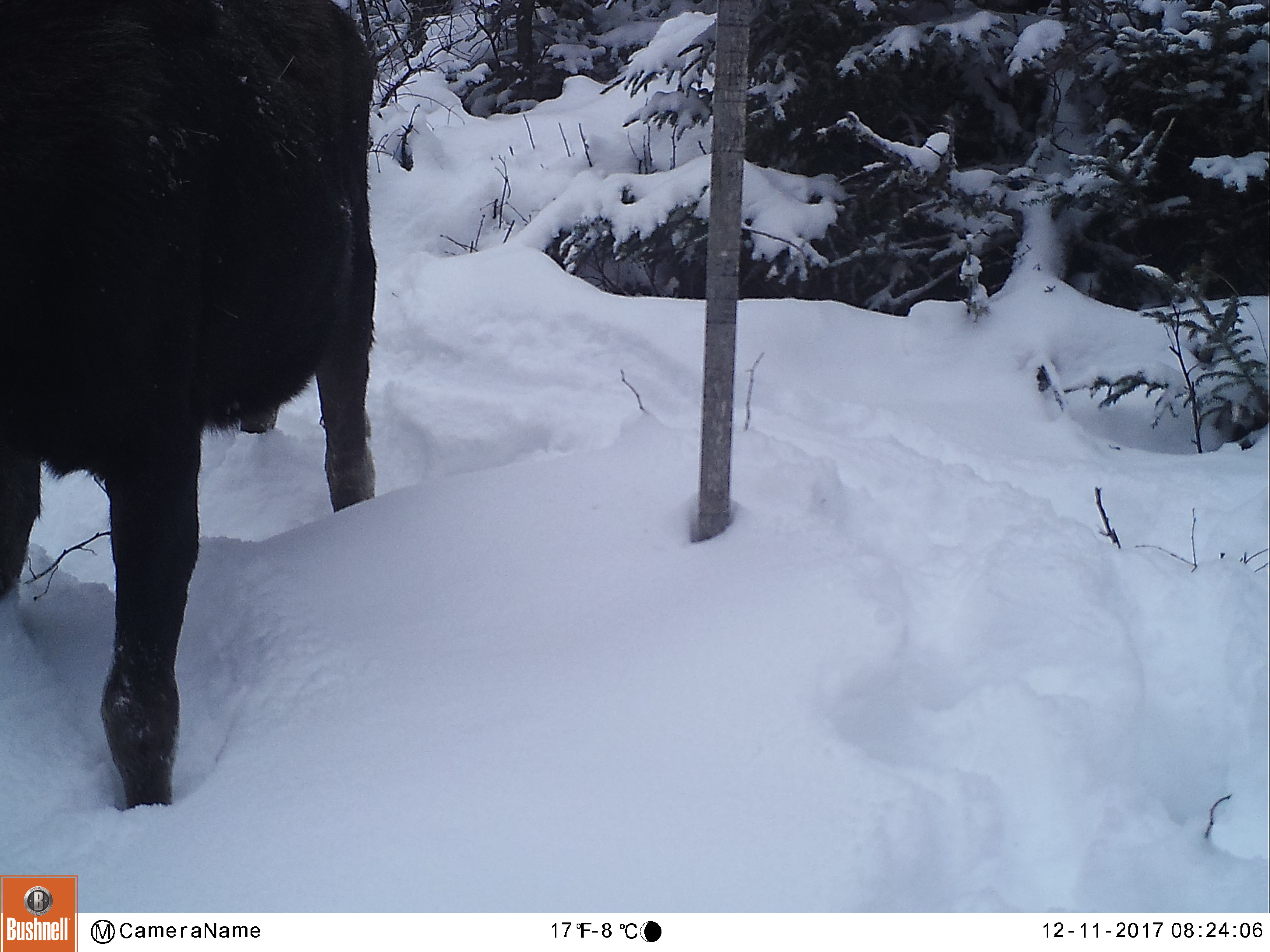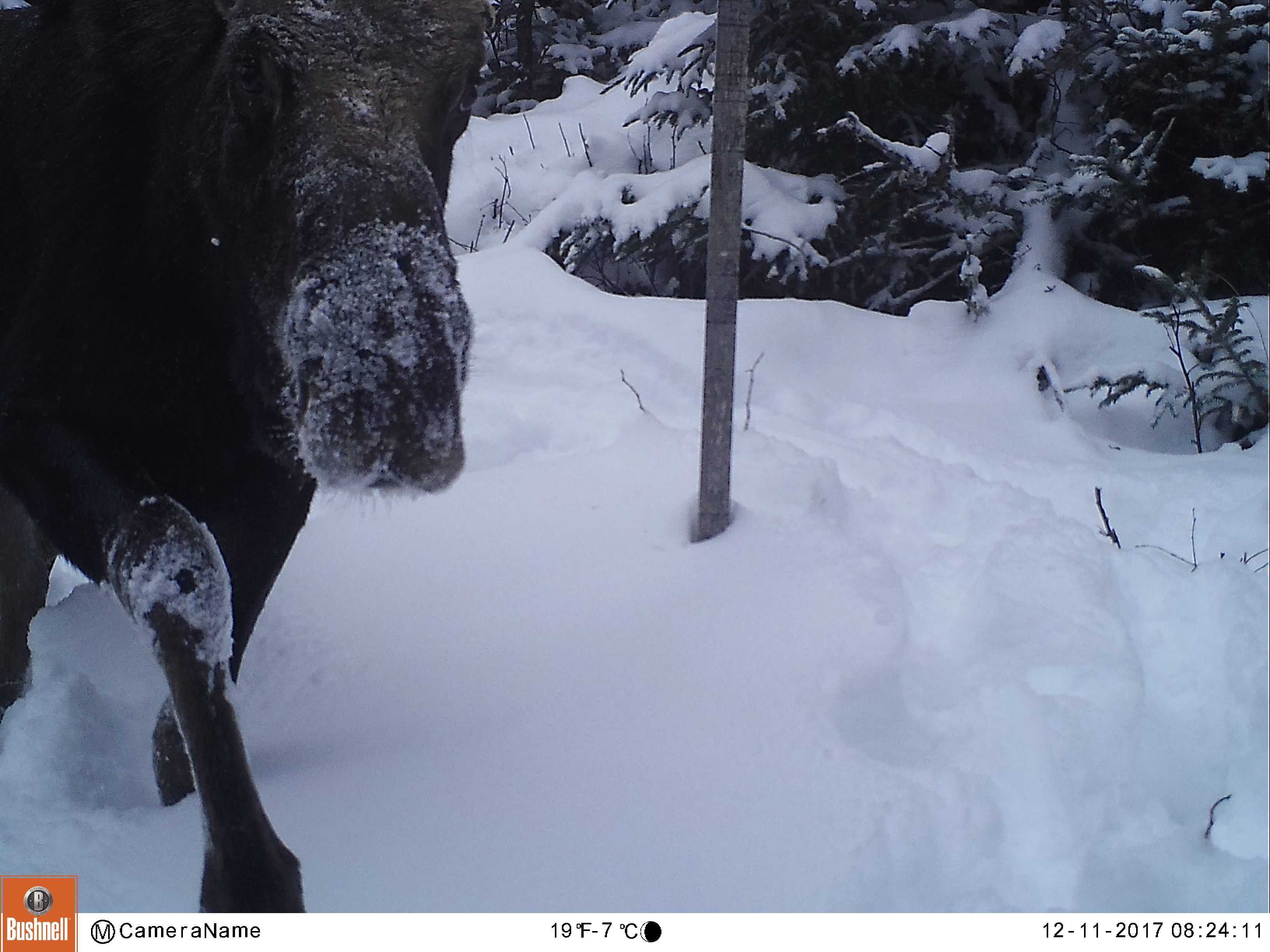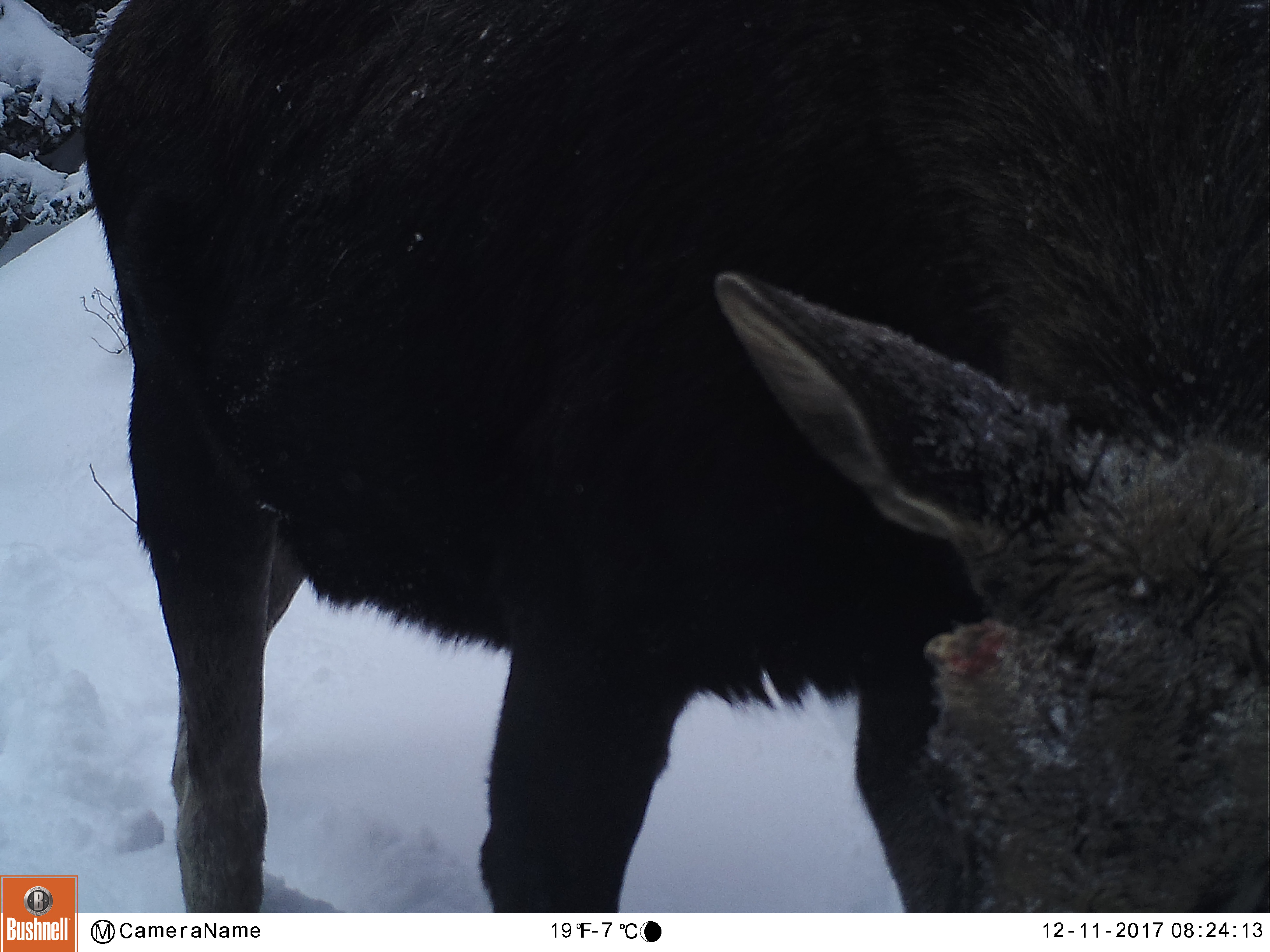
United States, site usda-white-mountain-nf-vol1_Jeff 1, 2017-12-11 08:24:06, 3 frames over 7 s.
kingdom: Animalia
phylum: Chordata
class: Mammalia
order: Artiodactyla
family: Cervidae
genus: Alces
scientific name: Alces alces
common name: moose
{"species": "moose (Alces alces)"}